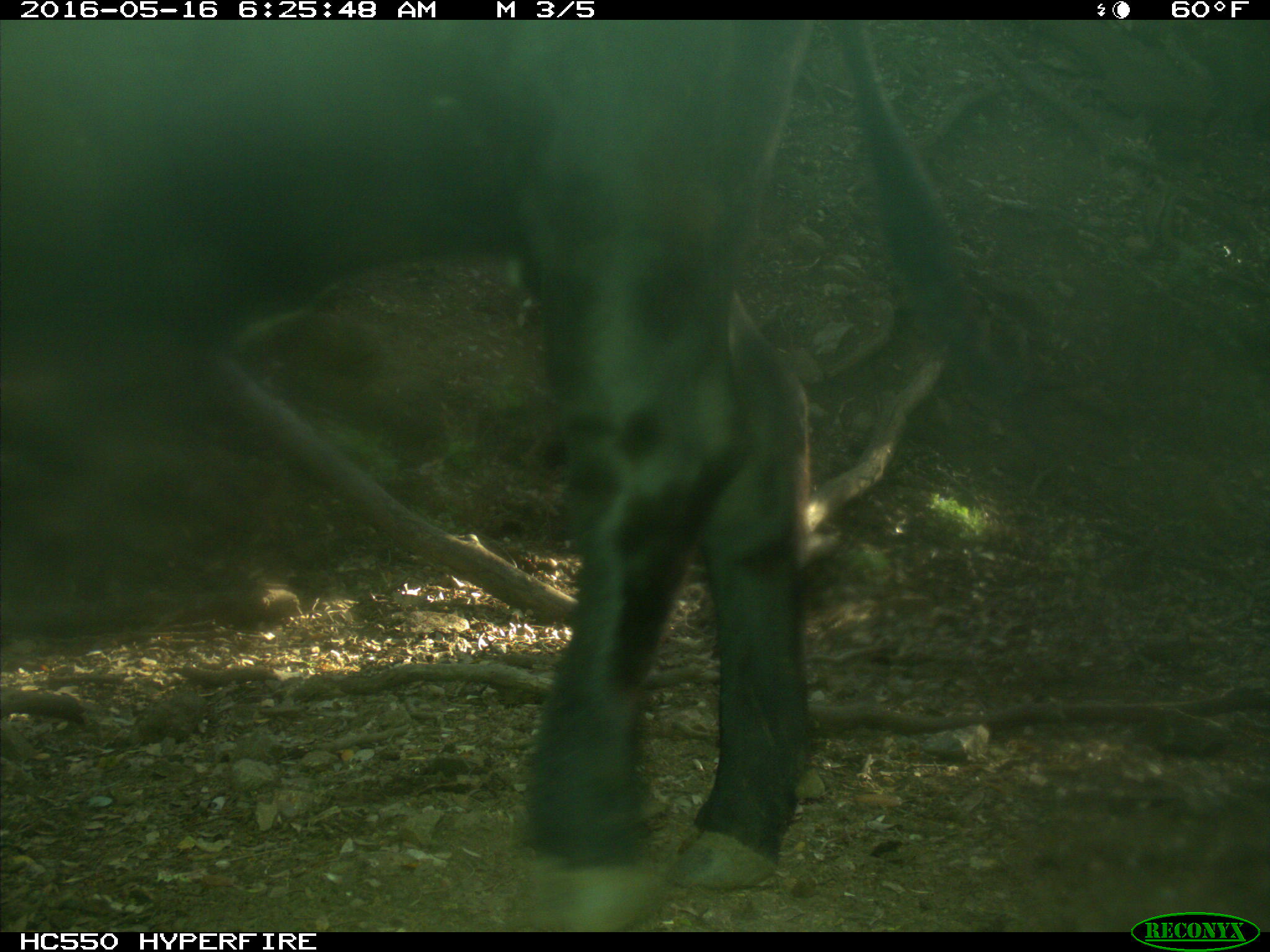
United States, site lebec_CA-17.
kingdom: Animalia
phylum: Chordata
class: Mammalia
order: Artiodactyla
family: Bovidae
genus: Bos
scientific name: Bos taurus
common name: domestic cow